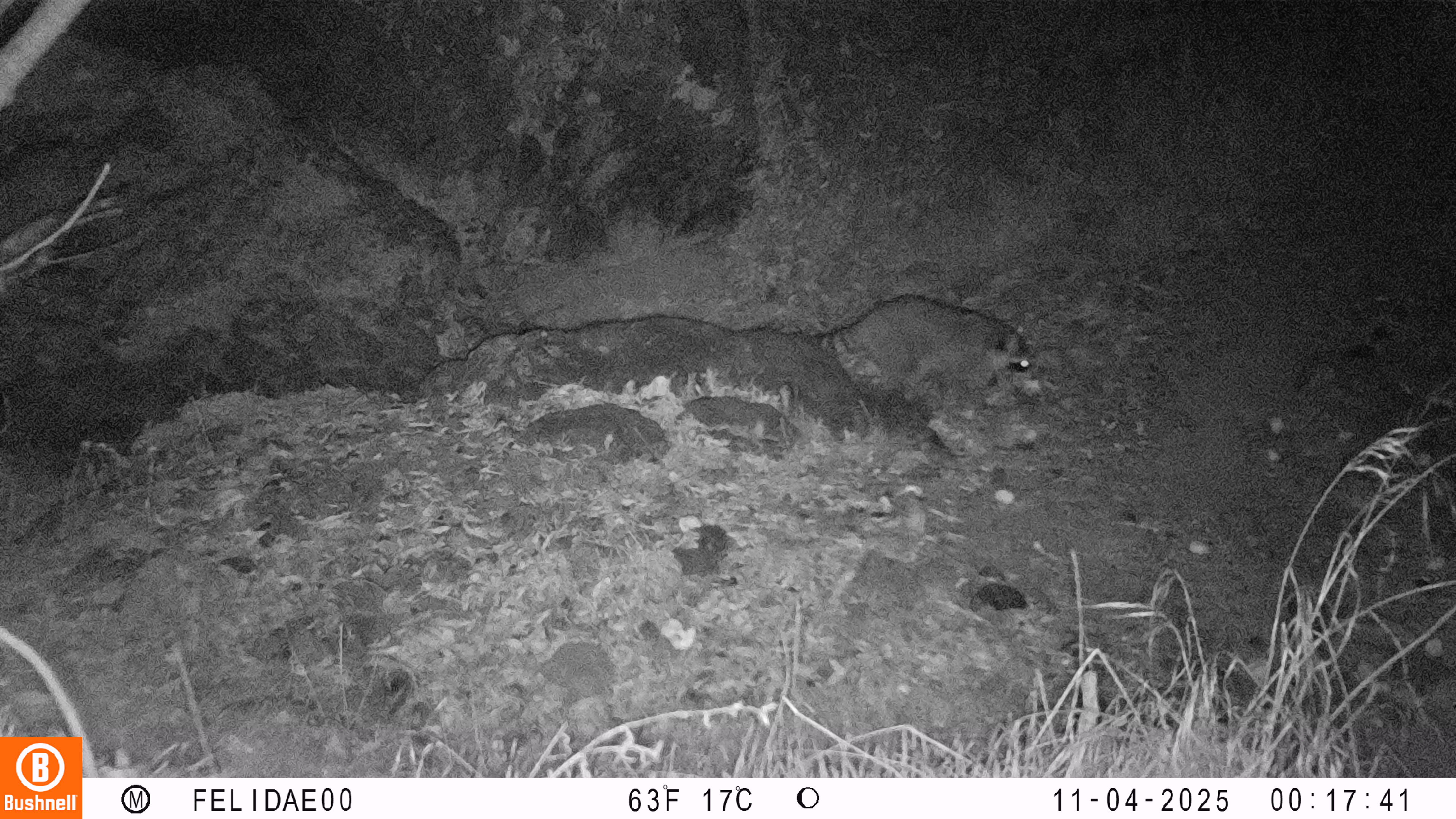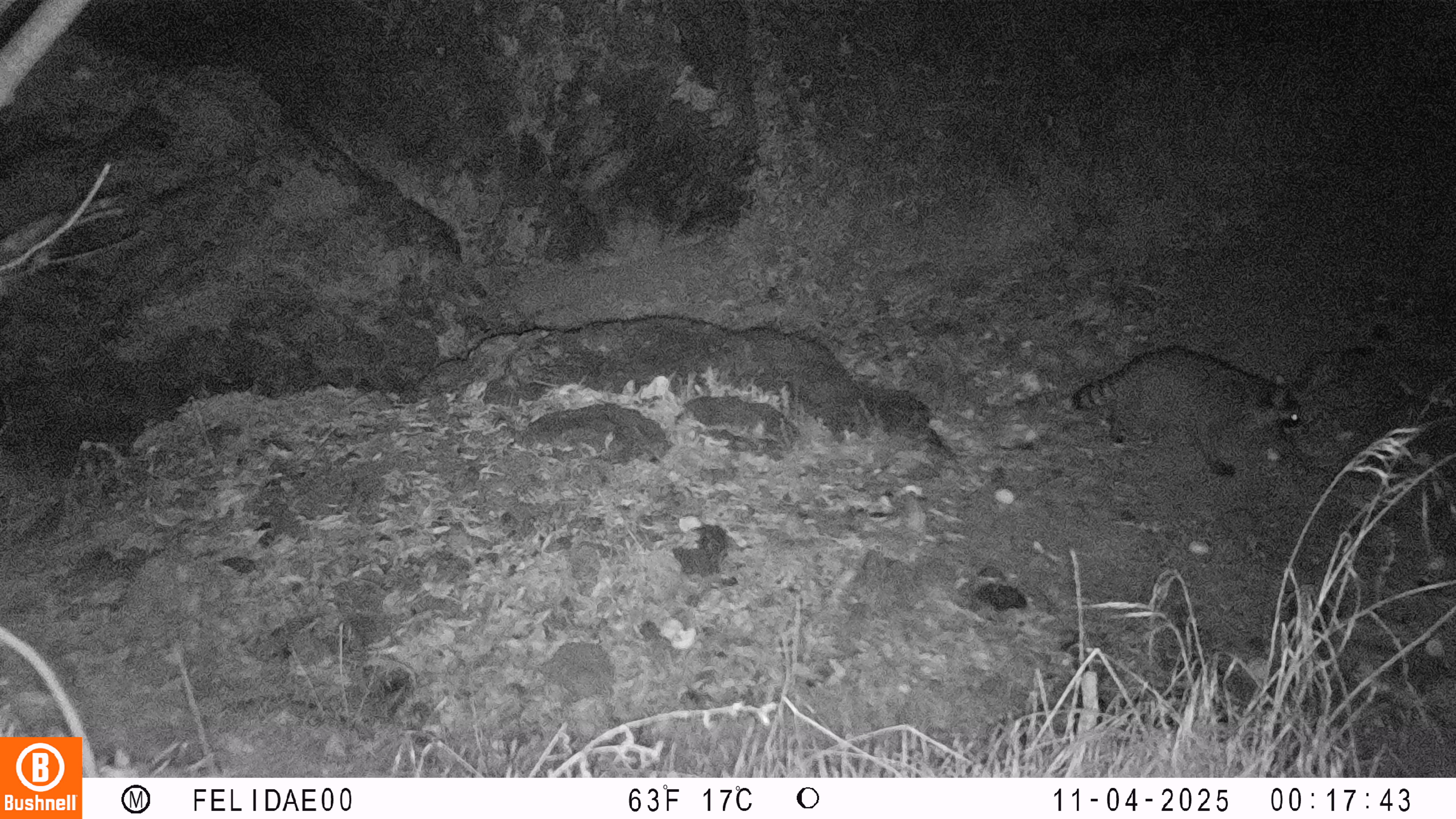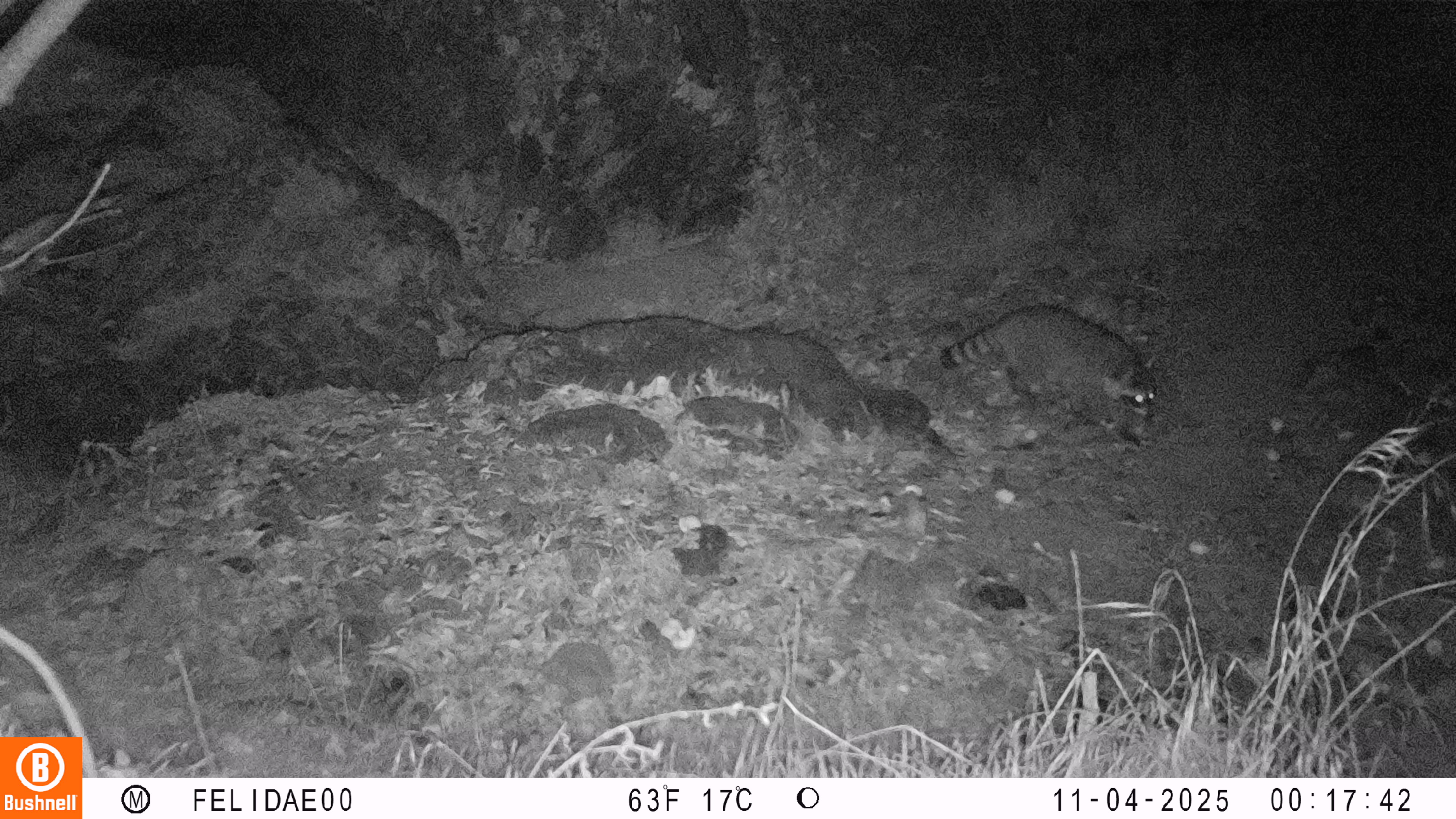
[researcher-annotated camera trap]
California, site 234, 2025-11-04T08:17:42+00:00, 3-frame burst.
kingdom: Animalia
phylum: Chordata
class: Mammalia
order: Carnivora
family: Procyonidae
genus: Procyon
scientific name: Procyon lotor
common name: raccoon